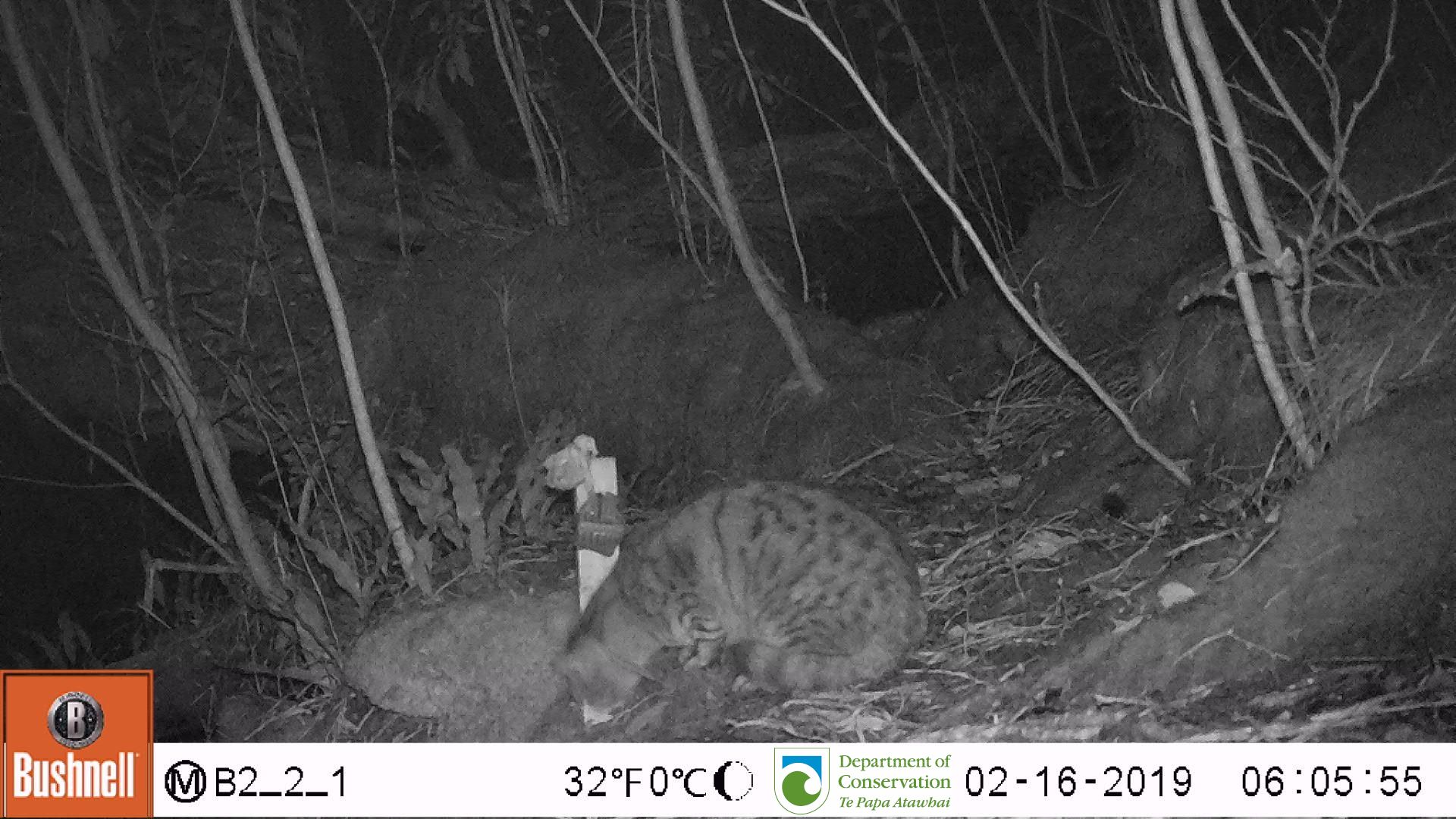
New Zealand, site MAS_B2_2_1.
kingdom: Animalia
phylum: Chordata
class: Mammalia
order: Carnivora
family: Felidae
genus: Felis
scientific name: Felis catus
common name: domestic cat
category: cat